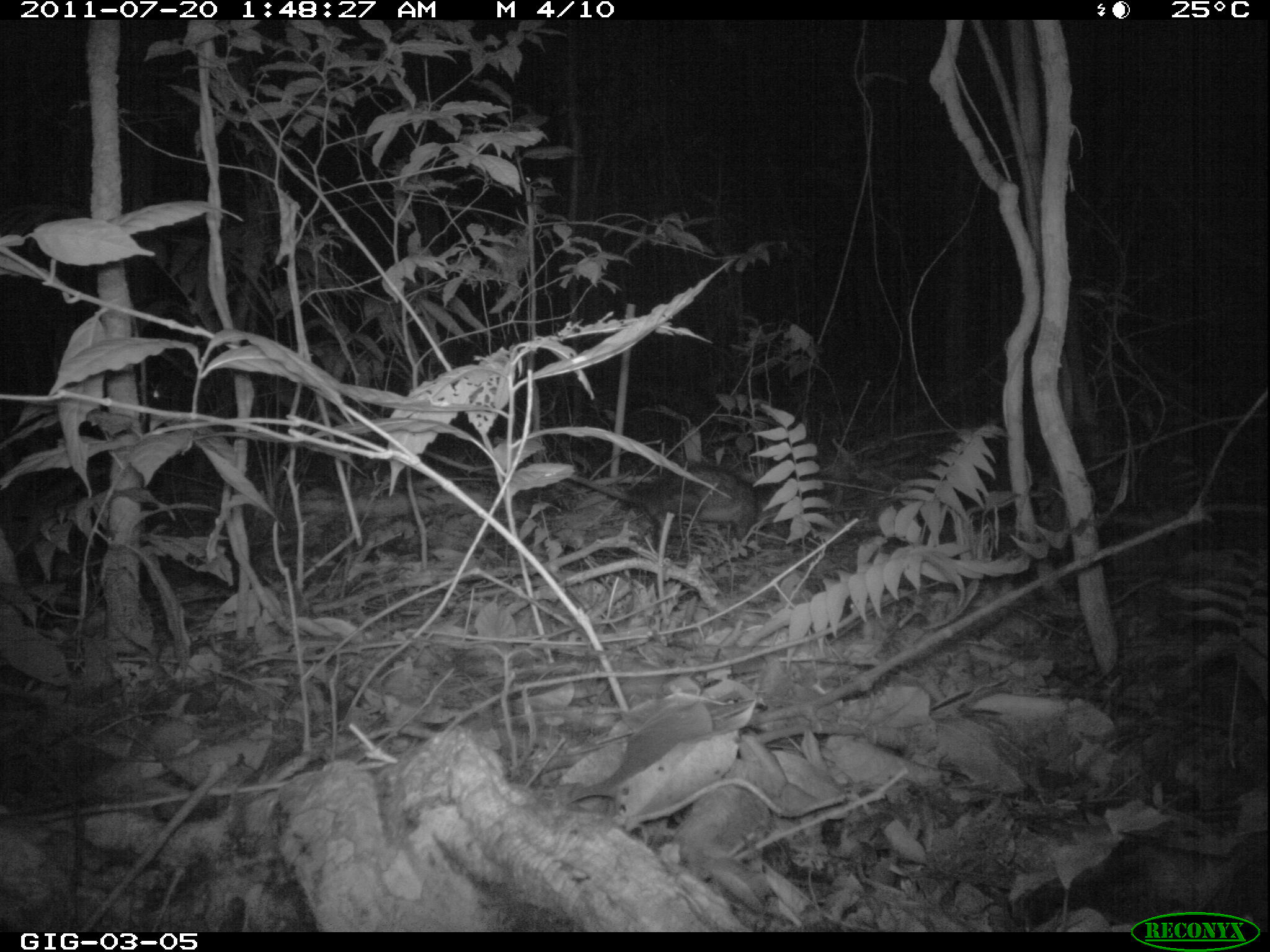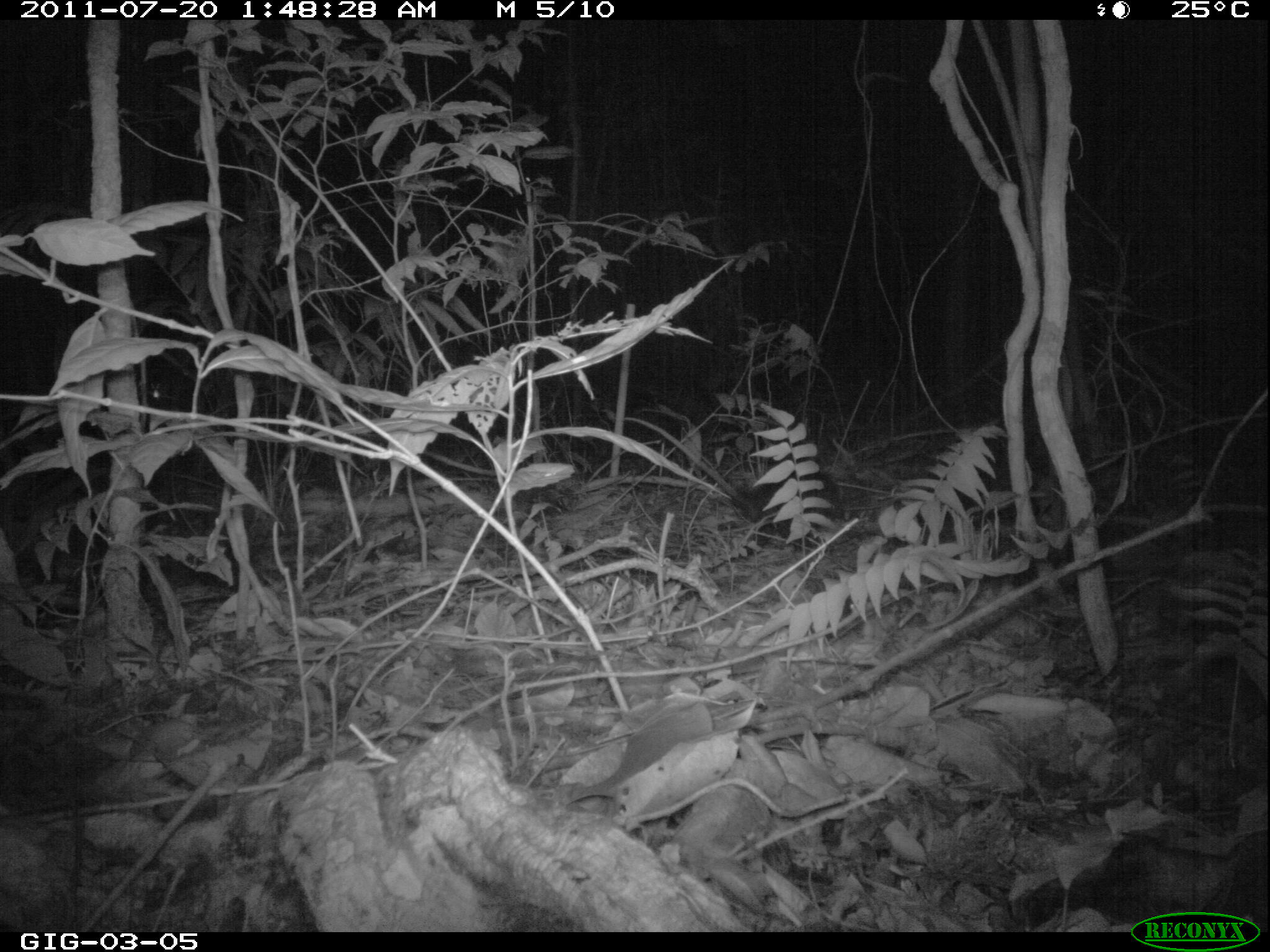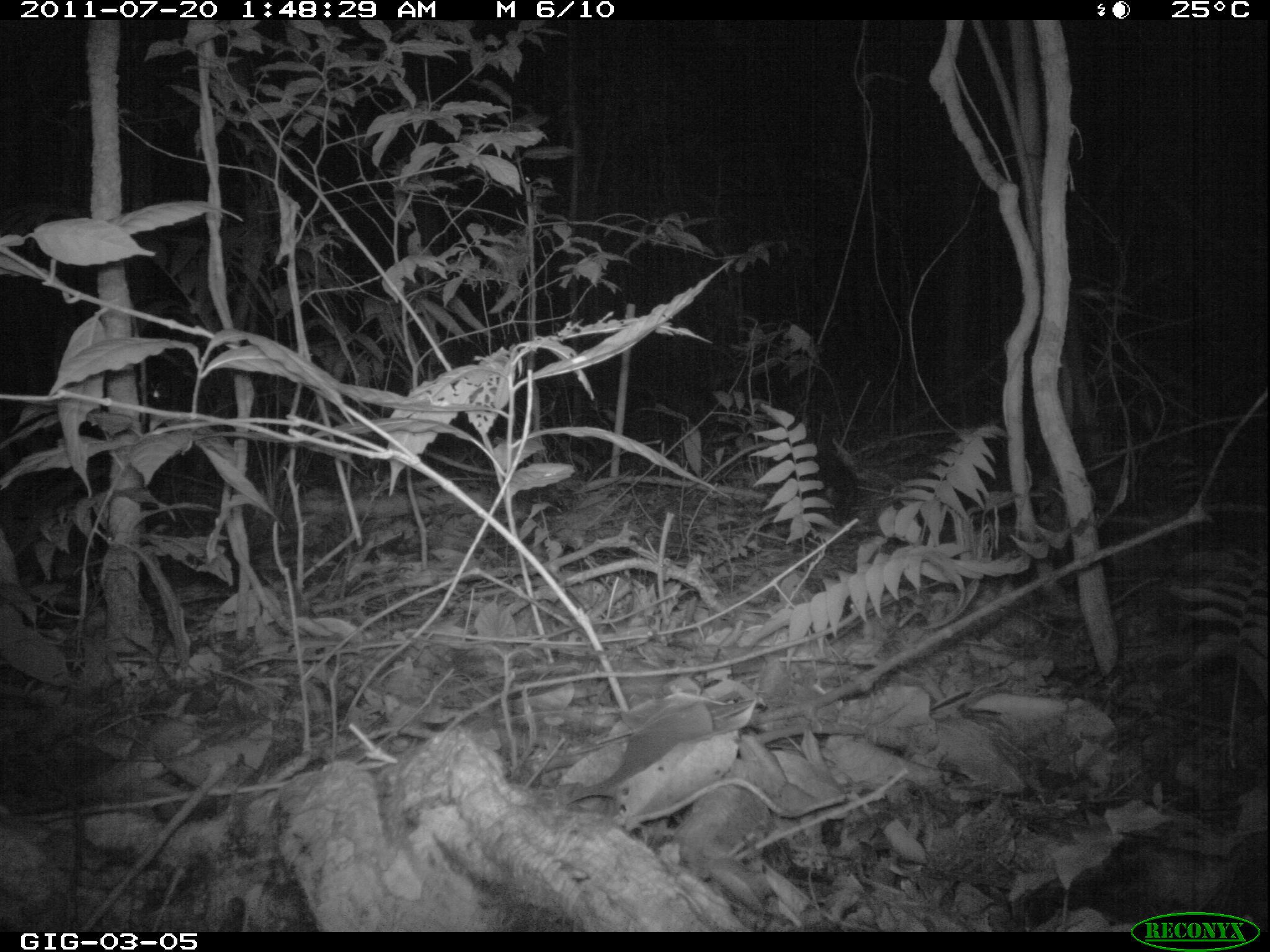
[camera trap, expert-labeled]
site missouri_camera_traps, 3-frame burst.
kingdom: Animalia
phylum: Chordata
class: Mammalia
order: Didelphimorphia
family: Didelphidae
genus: Didelphis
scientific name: Didelphis marsupialis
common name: common opossum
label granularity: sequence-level